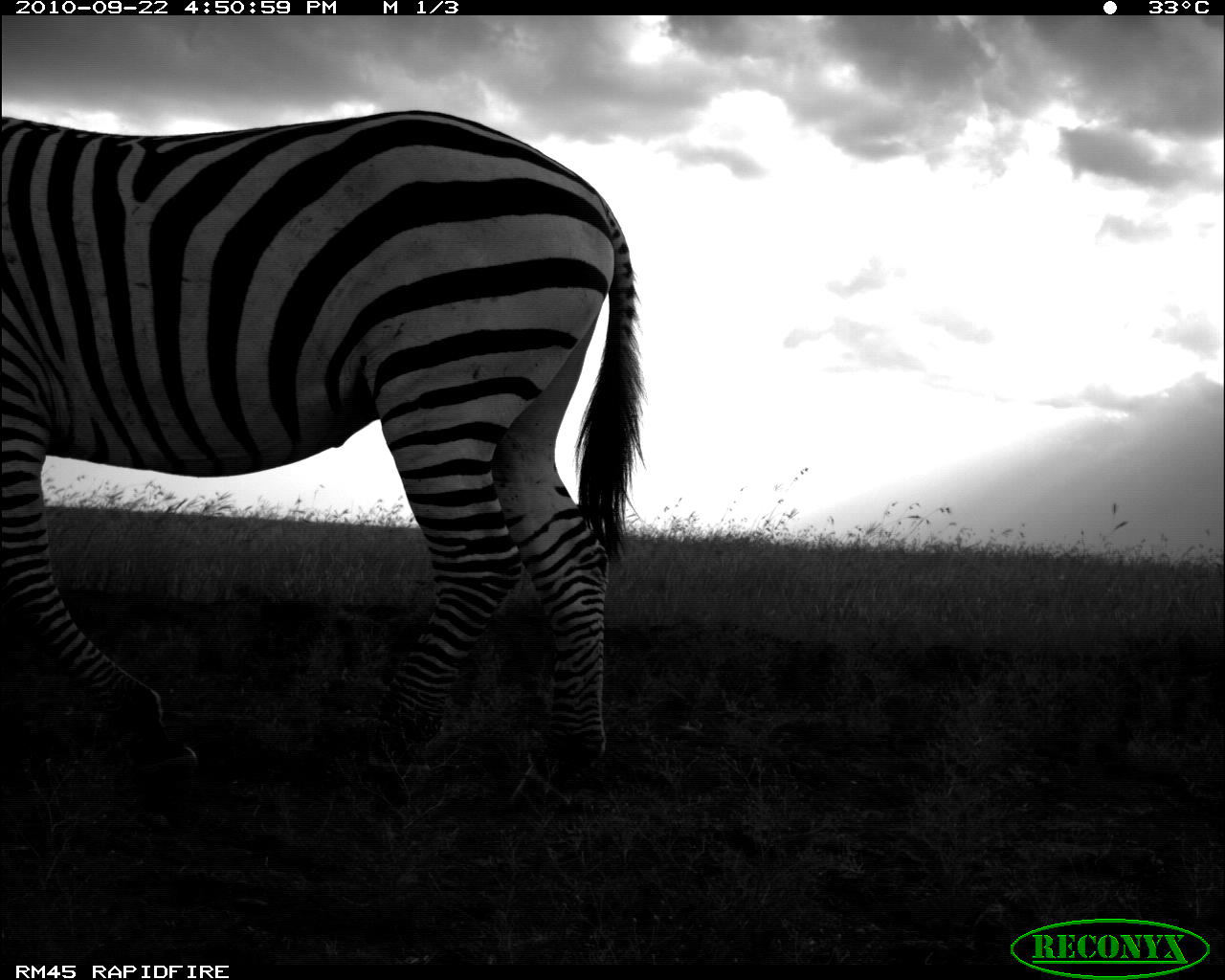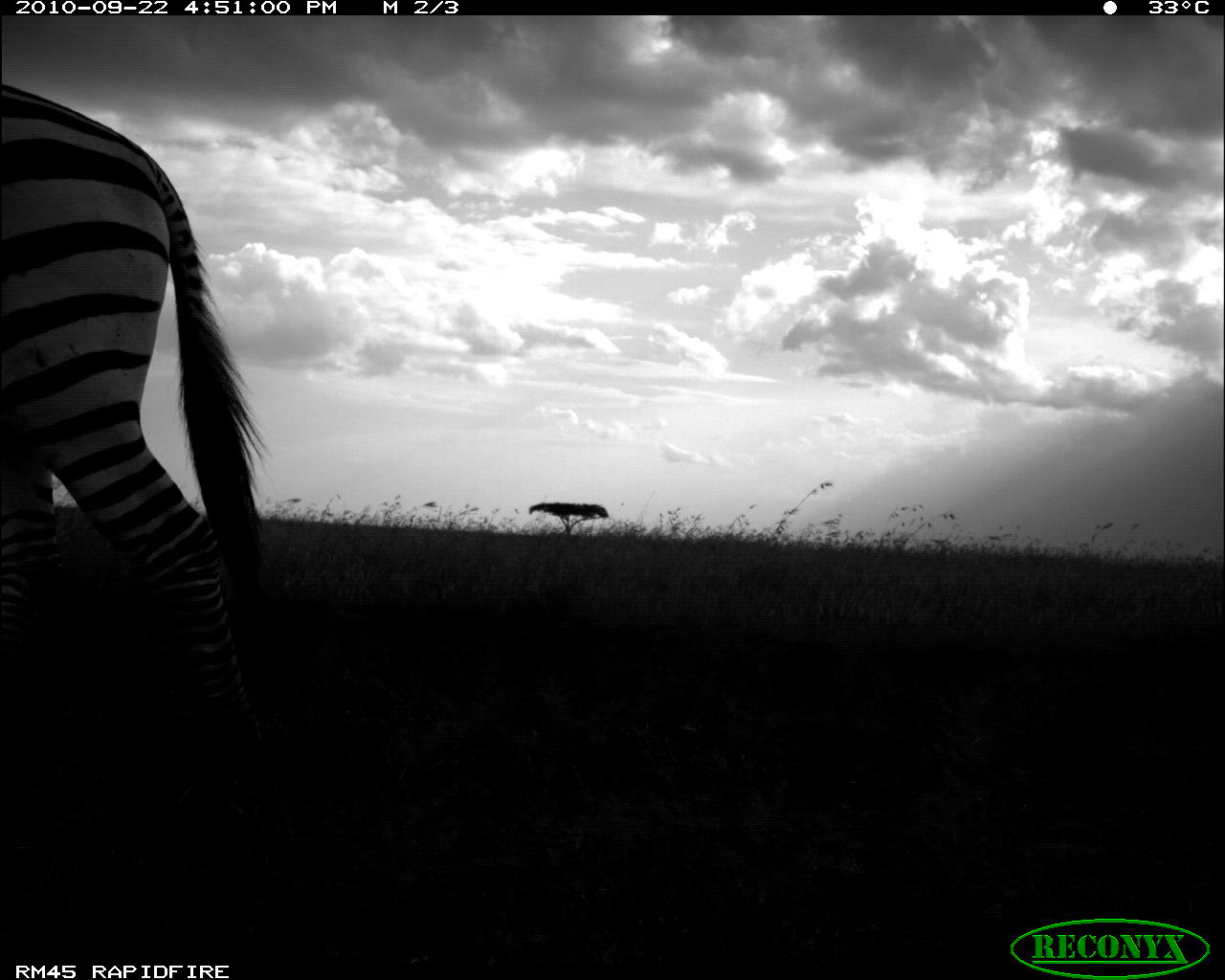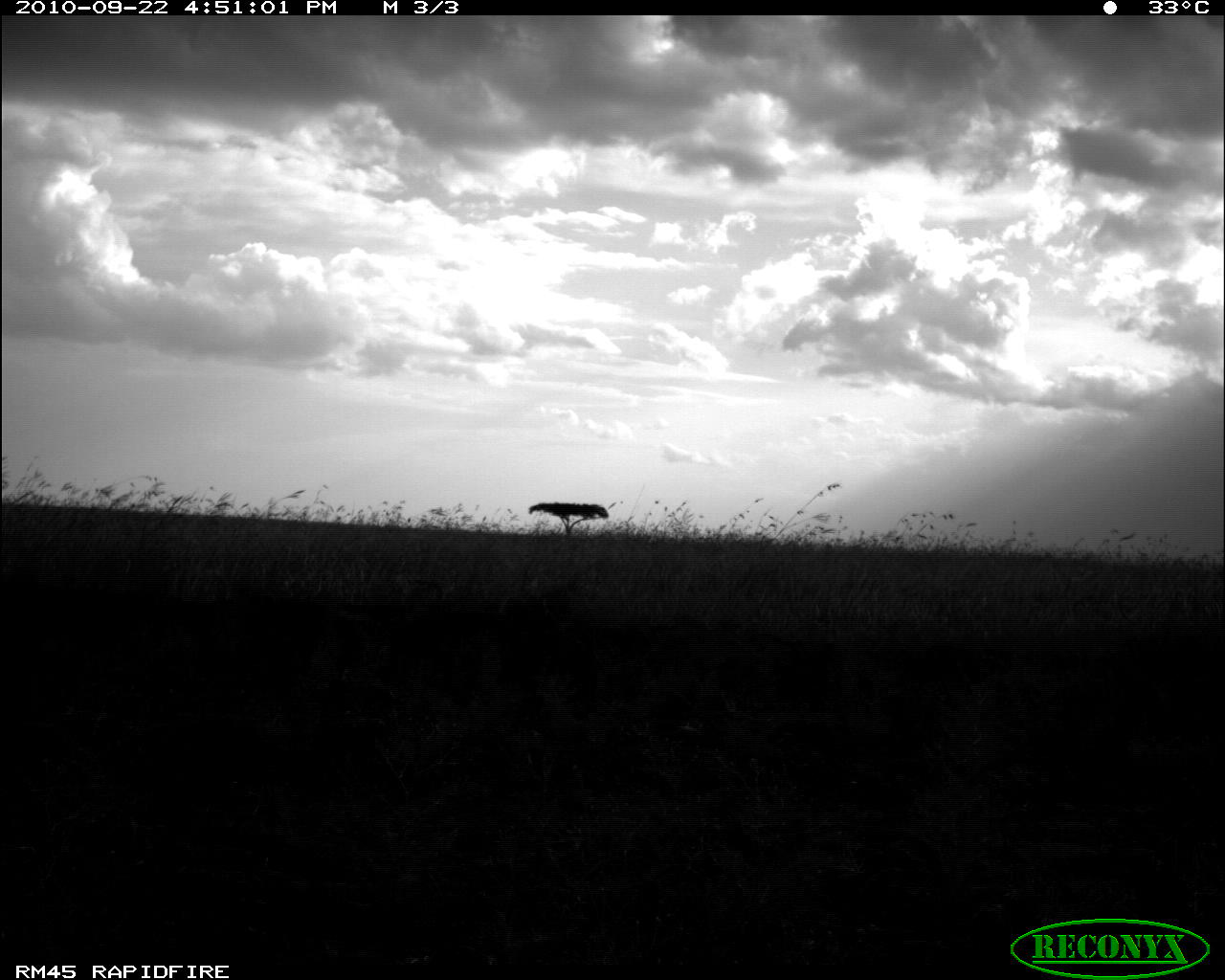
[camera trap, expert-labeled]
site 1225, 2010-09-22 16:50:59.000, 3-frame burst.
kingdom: Animalia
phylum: Chordata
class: Mammalia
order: Perissodactyla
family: Equidae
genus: Equus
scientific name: Equus quagga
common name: plains zebra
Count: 1.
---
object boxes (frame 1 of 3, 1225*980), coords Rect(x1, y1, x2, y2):
equus quagga: Rect(0, 108, 645, 788)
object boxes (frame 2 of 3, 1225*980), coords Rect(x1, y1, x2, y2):
equus quagga: Rect(0, 80, 264, 813)